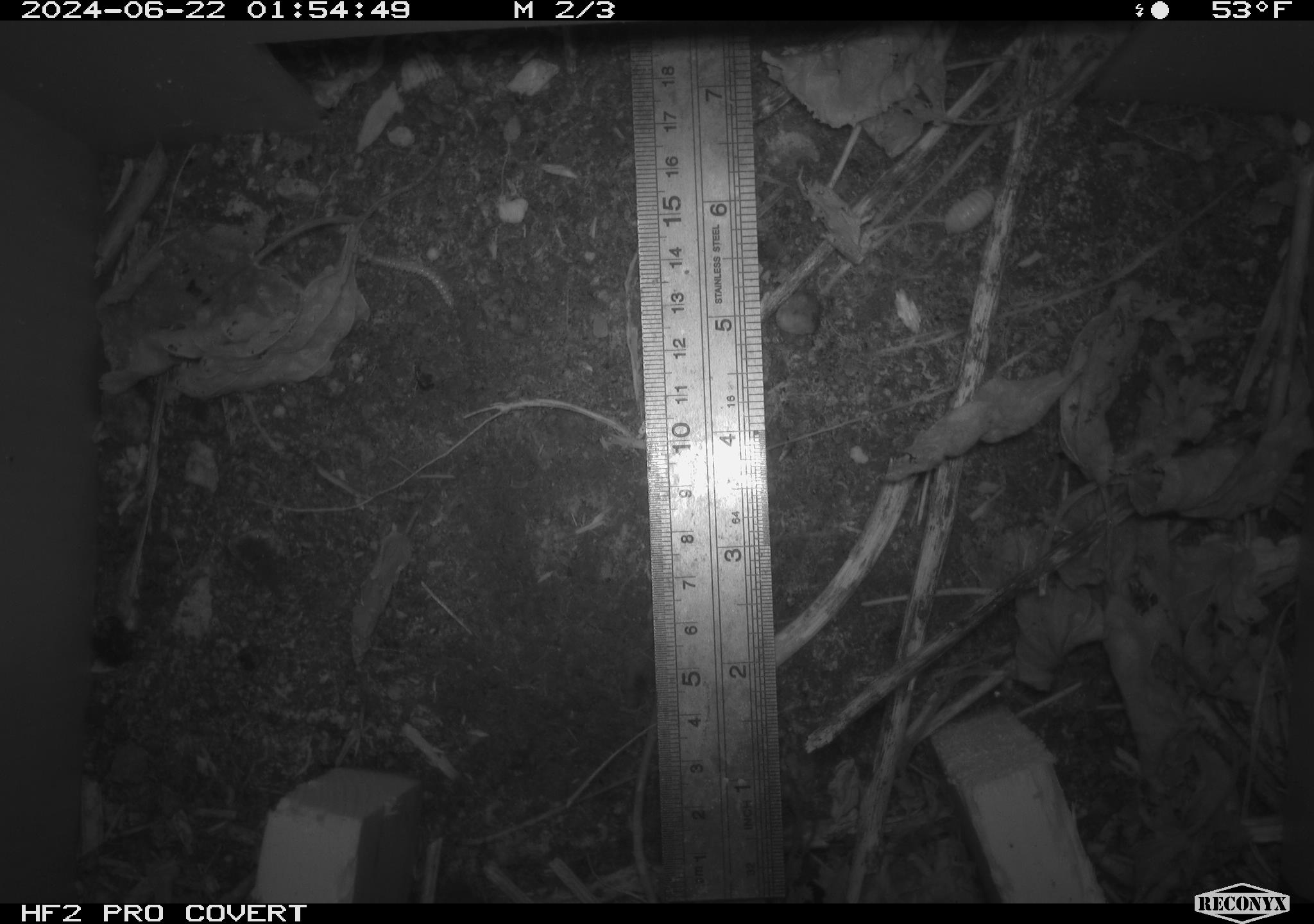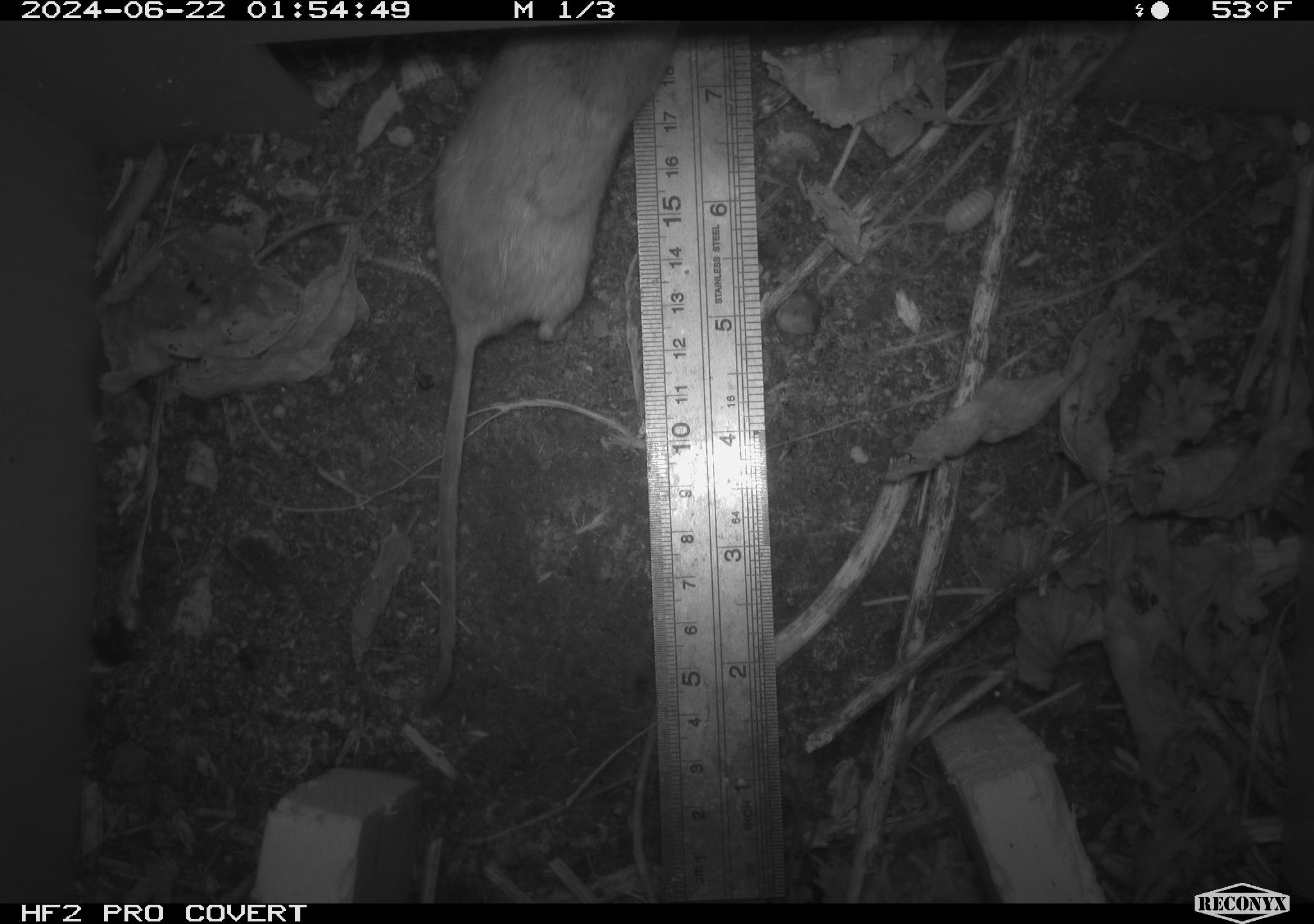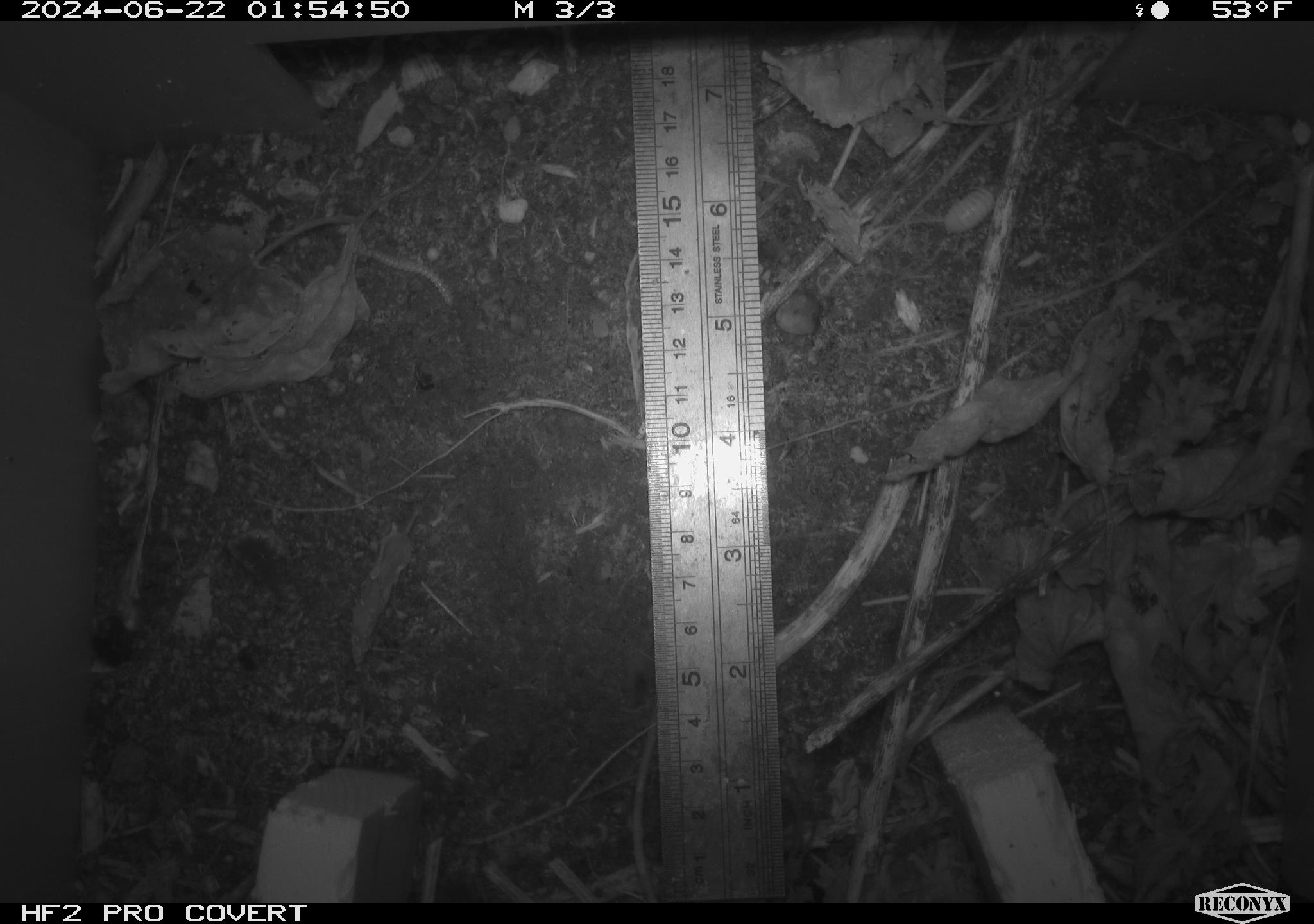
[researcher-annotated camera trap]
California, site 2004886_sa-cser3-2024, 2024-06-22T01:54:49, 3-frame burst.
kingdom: Animalia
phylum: Chordata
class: Mammalia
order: Rodentia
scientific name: Rodentia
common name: rodent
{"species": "rodent (Rodentia)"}